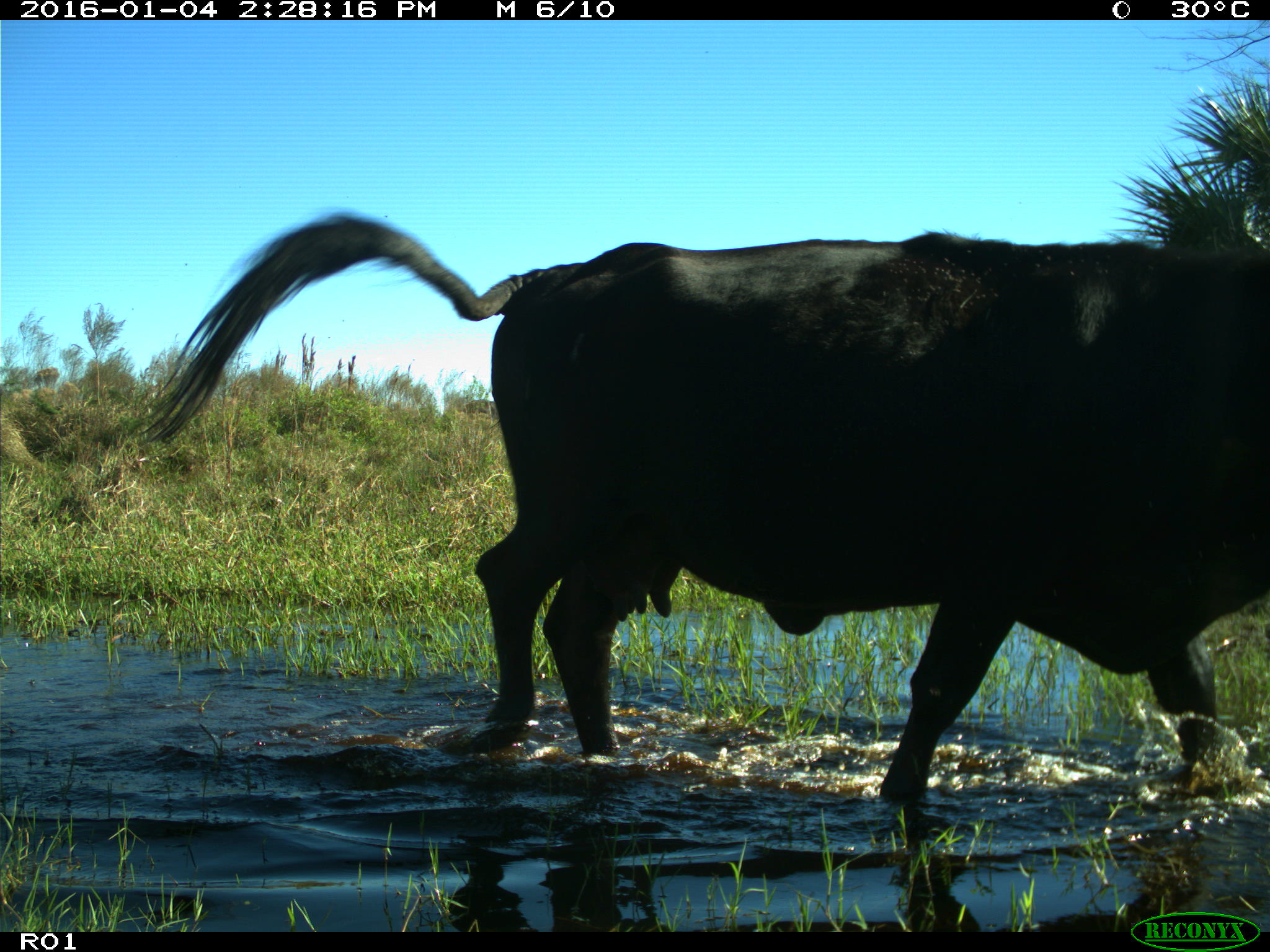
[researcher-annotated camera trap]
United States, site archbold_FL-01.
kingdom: Animalia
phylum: Chordata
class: Mammalia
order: Artiodactyla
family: Bovidae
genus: Bos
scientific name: Bos taurus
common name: domestic cow